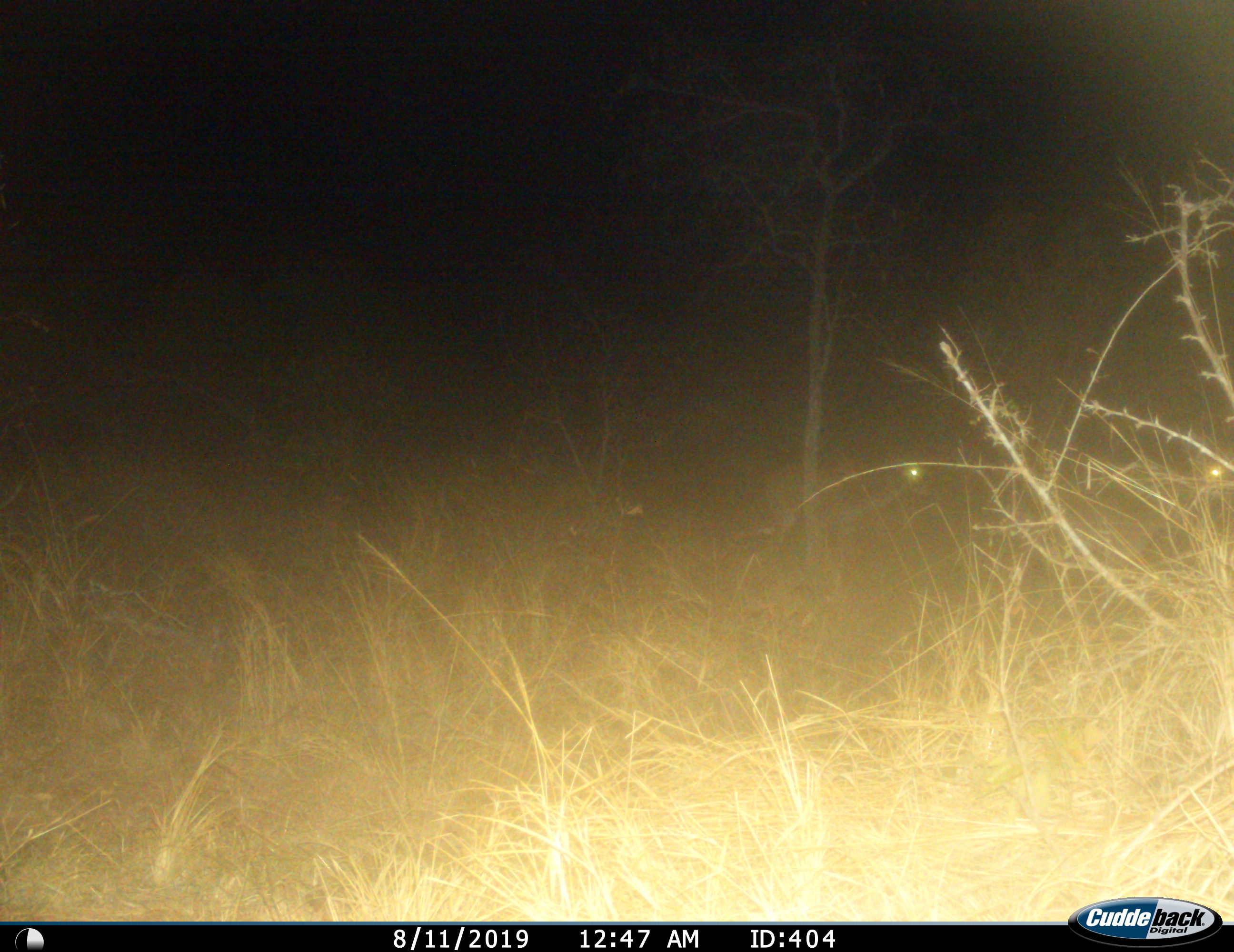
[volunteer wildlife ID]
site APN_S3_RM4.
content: unidentified animal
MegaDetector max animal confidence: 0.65